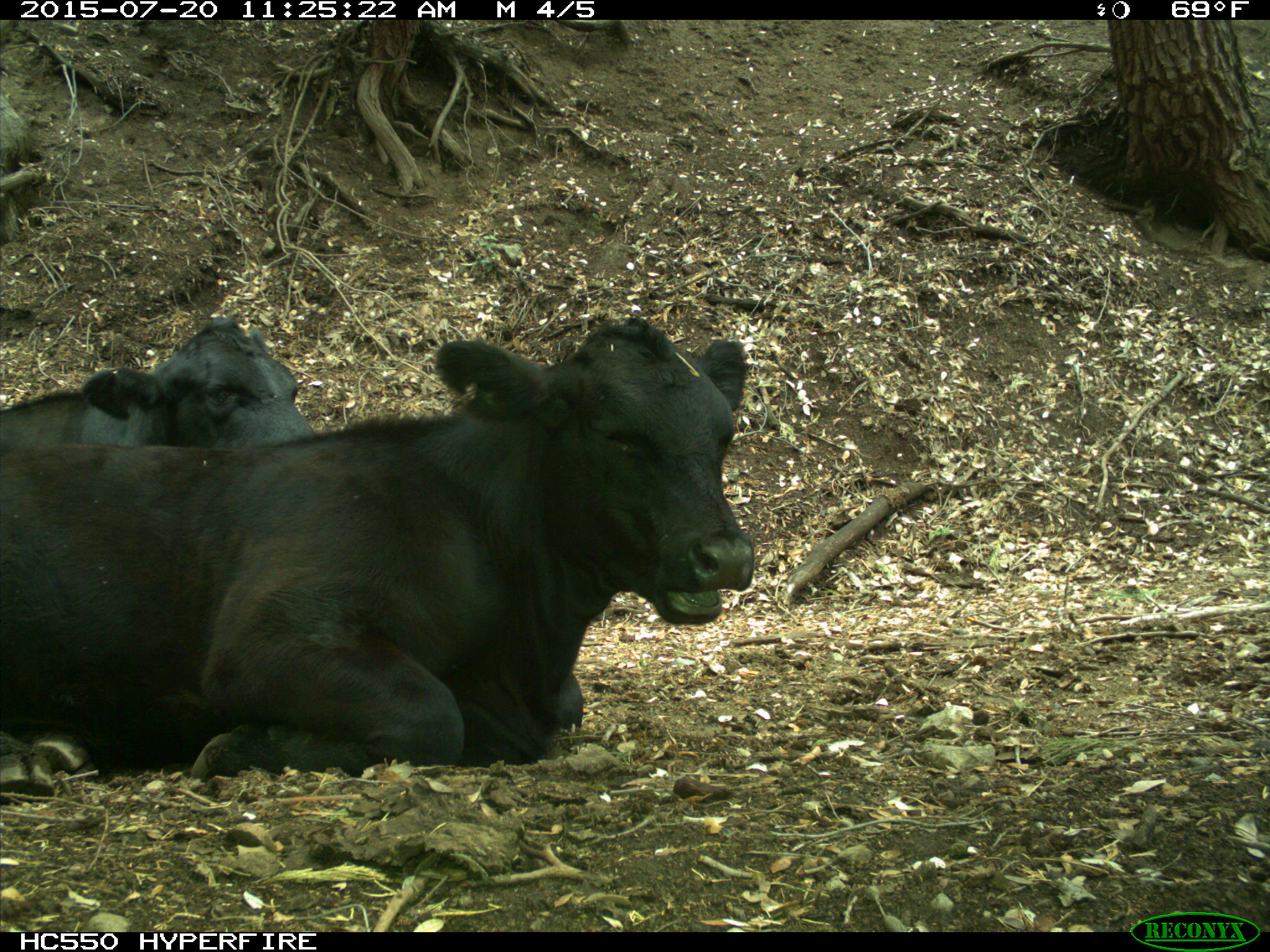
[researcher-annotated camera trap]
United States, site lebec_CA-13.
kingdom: Animalia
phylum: Chordata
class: Mammalia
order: Artiodactyla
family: Bovidae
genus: Bos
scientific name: Bos taurus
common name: domestic cow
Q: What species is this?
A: Bos taurus (domestic cow).